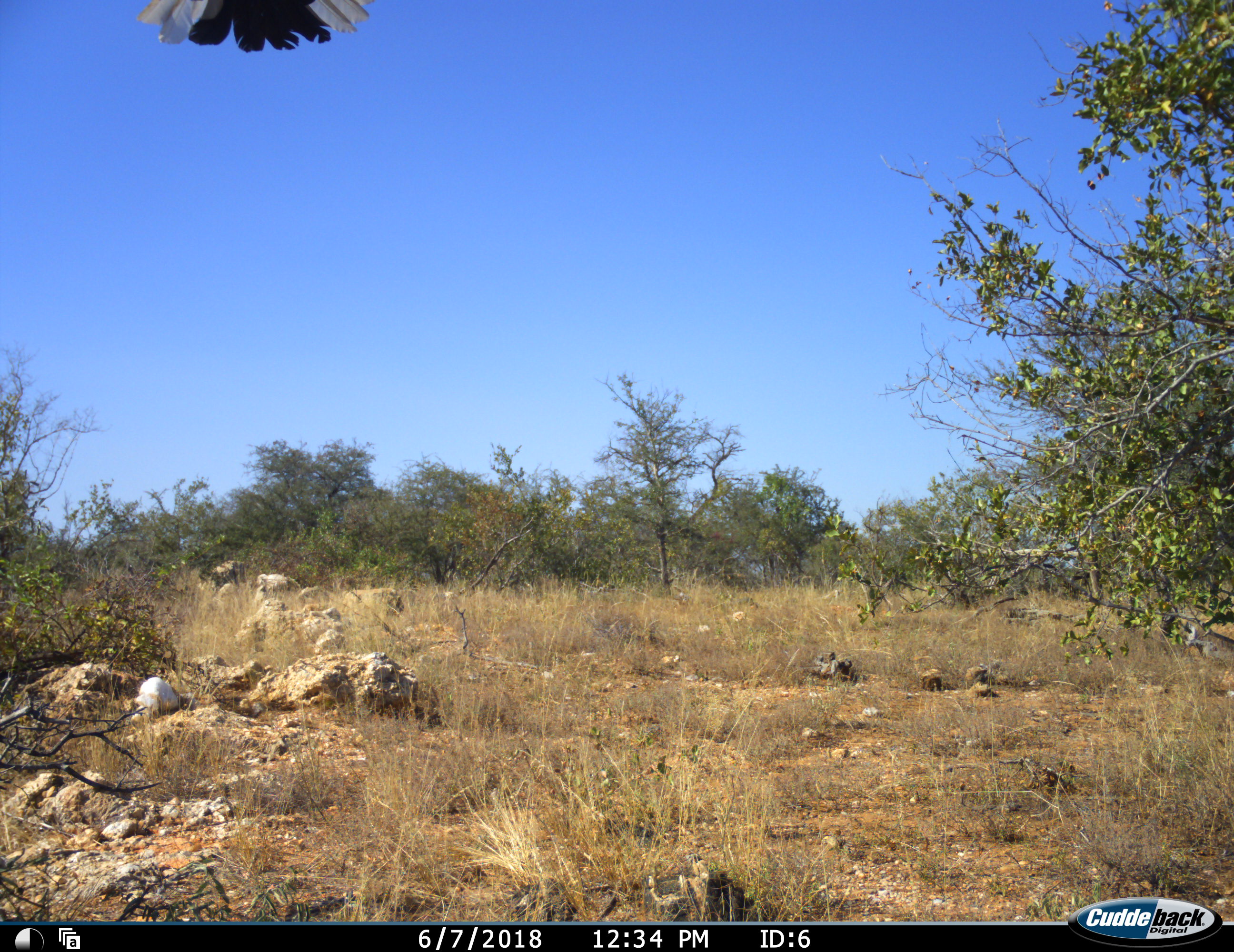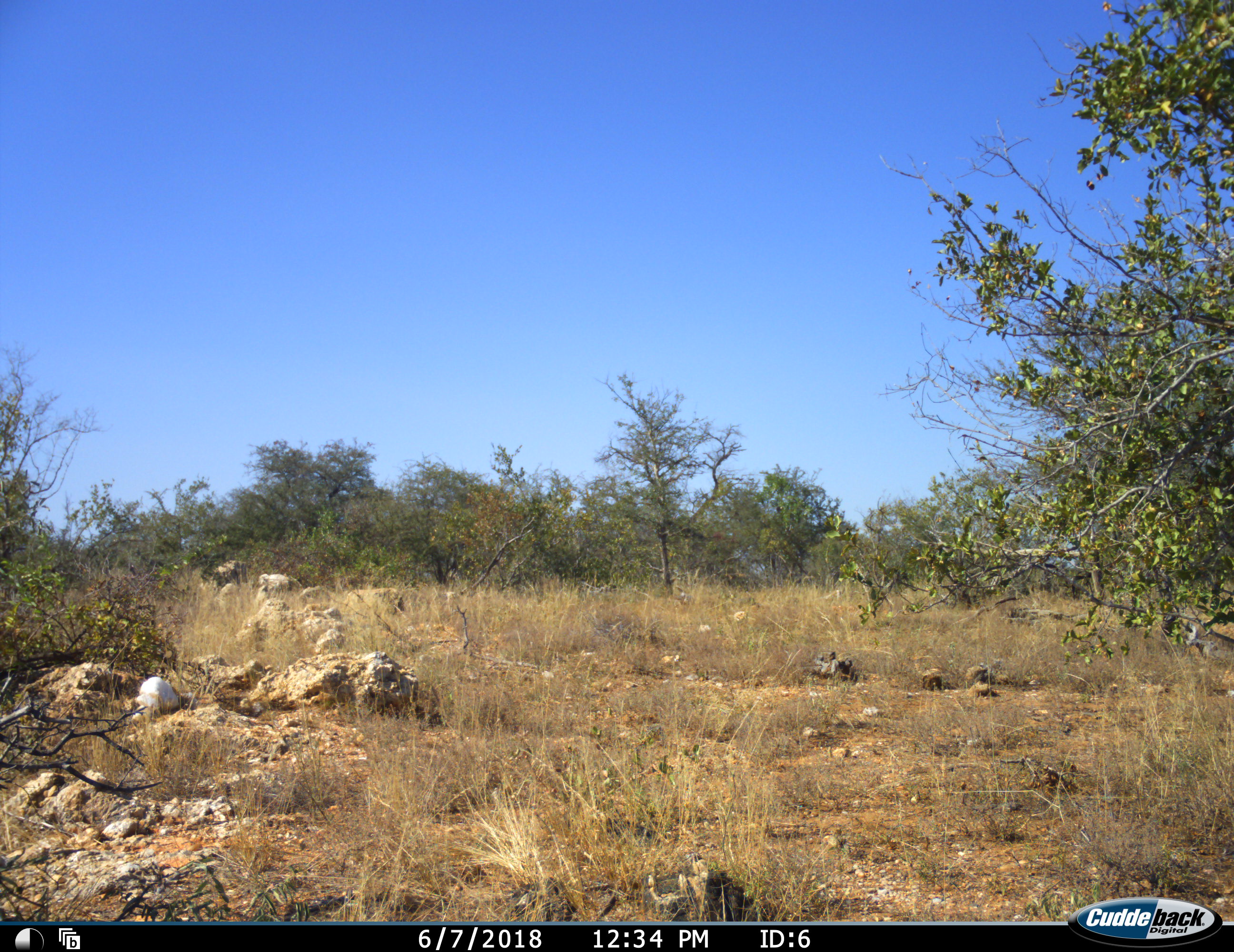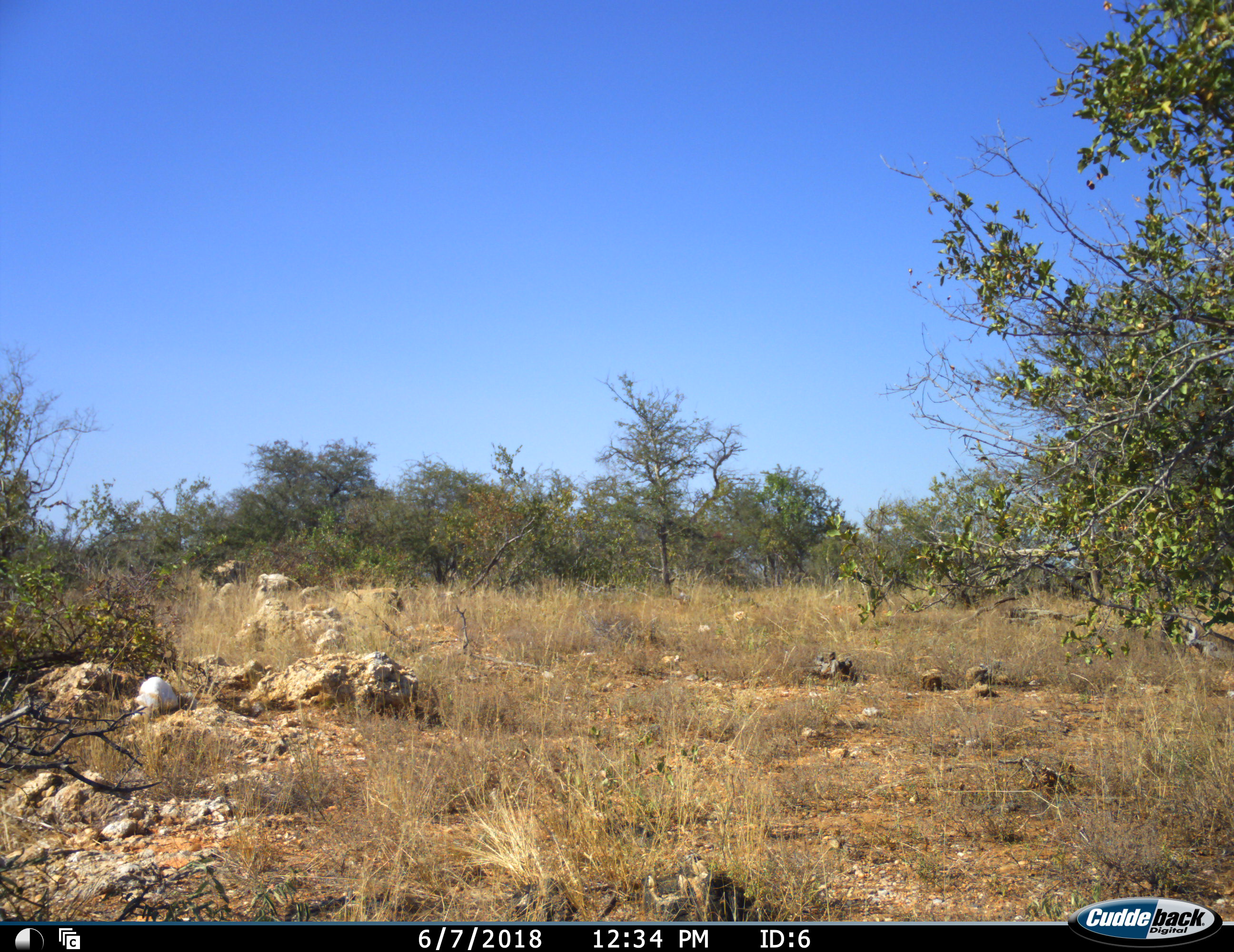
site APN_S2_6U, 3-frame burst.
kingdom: Animalia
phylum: Chordata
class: Aves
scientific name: Aves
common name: bird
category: birdother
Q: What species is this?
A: Birdother (bird) (Aves).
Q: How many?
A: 1.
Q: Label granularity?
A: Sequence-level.